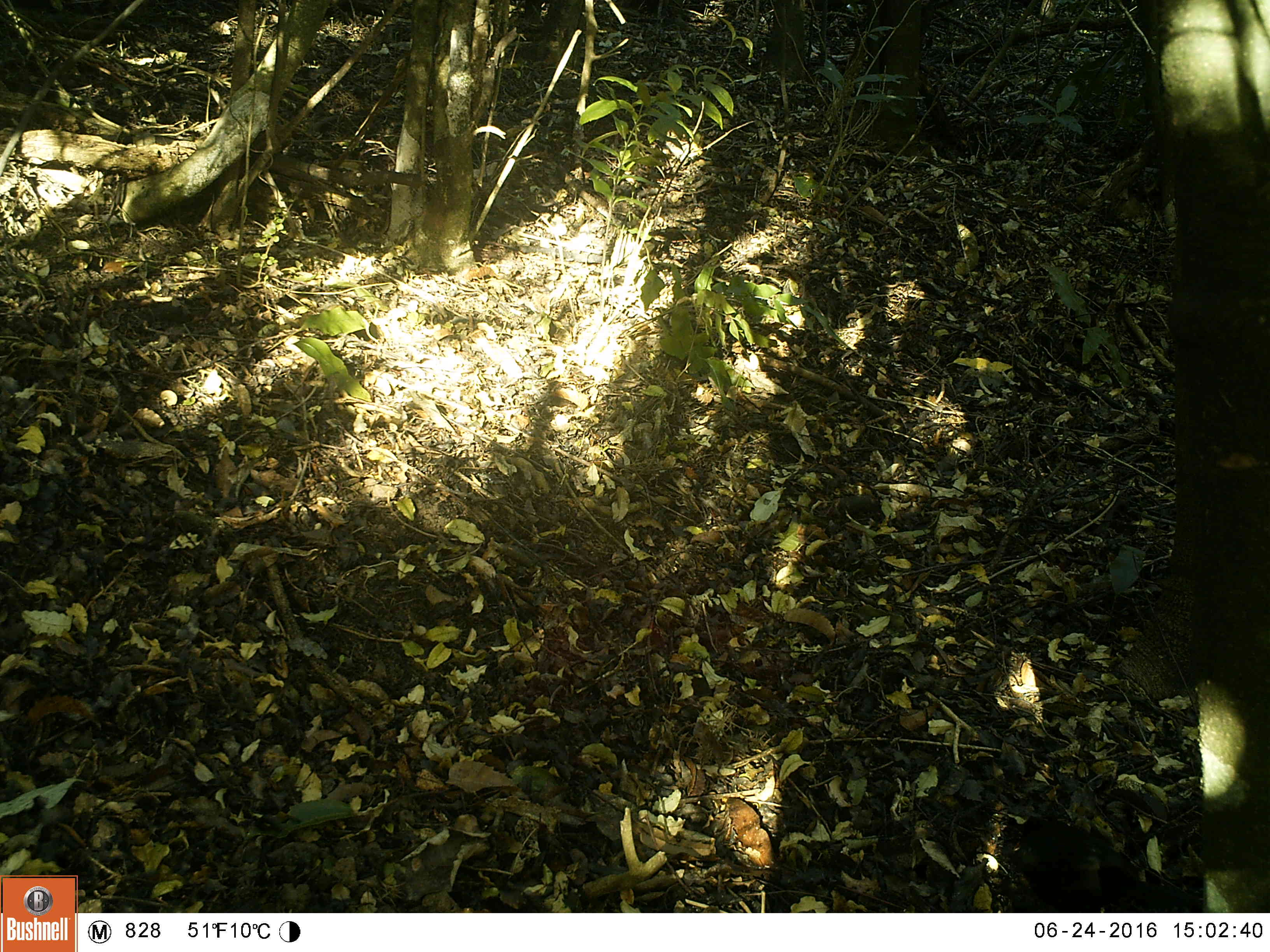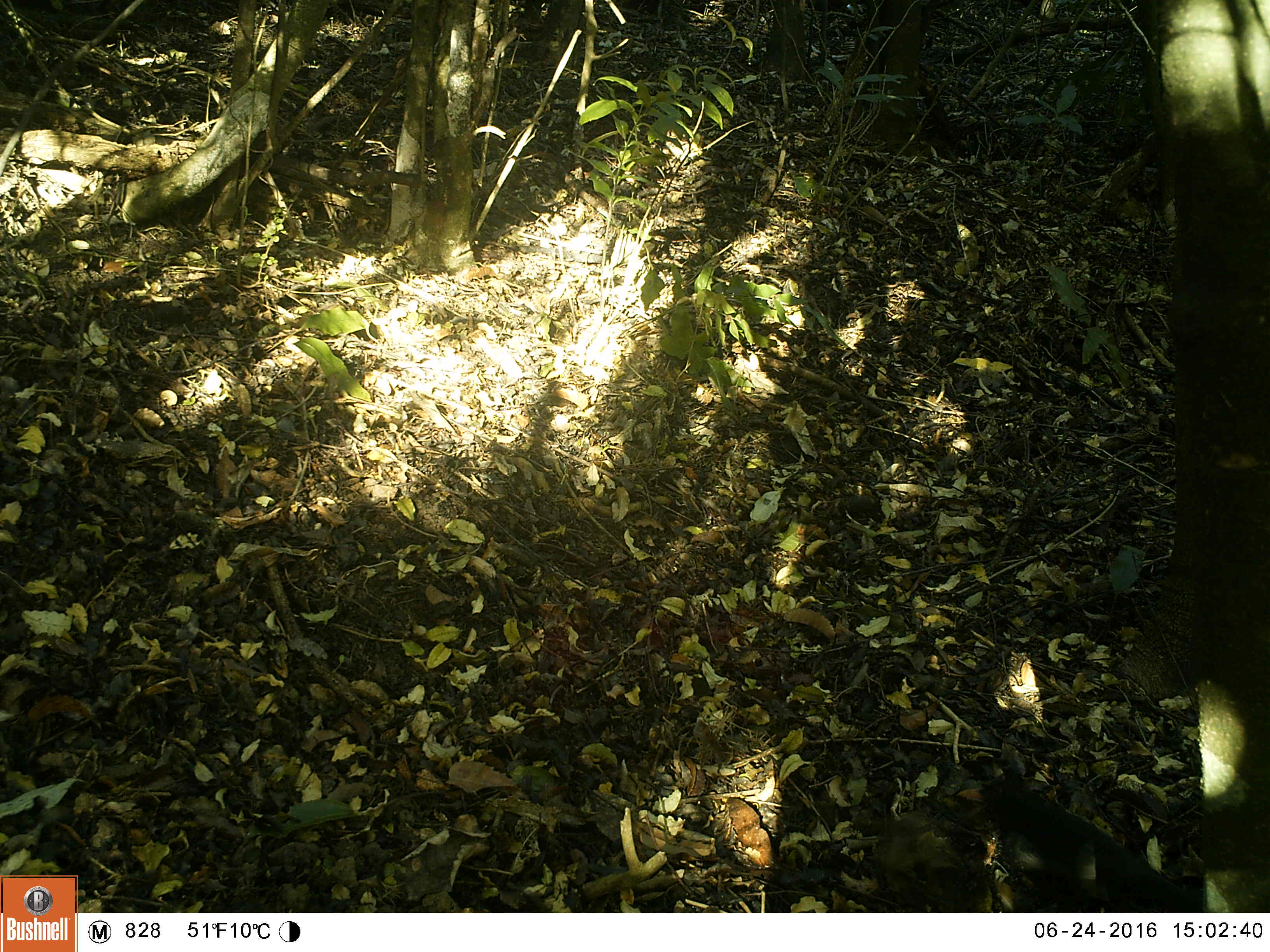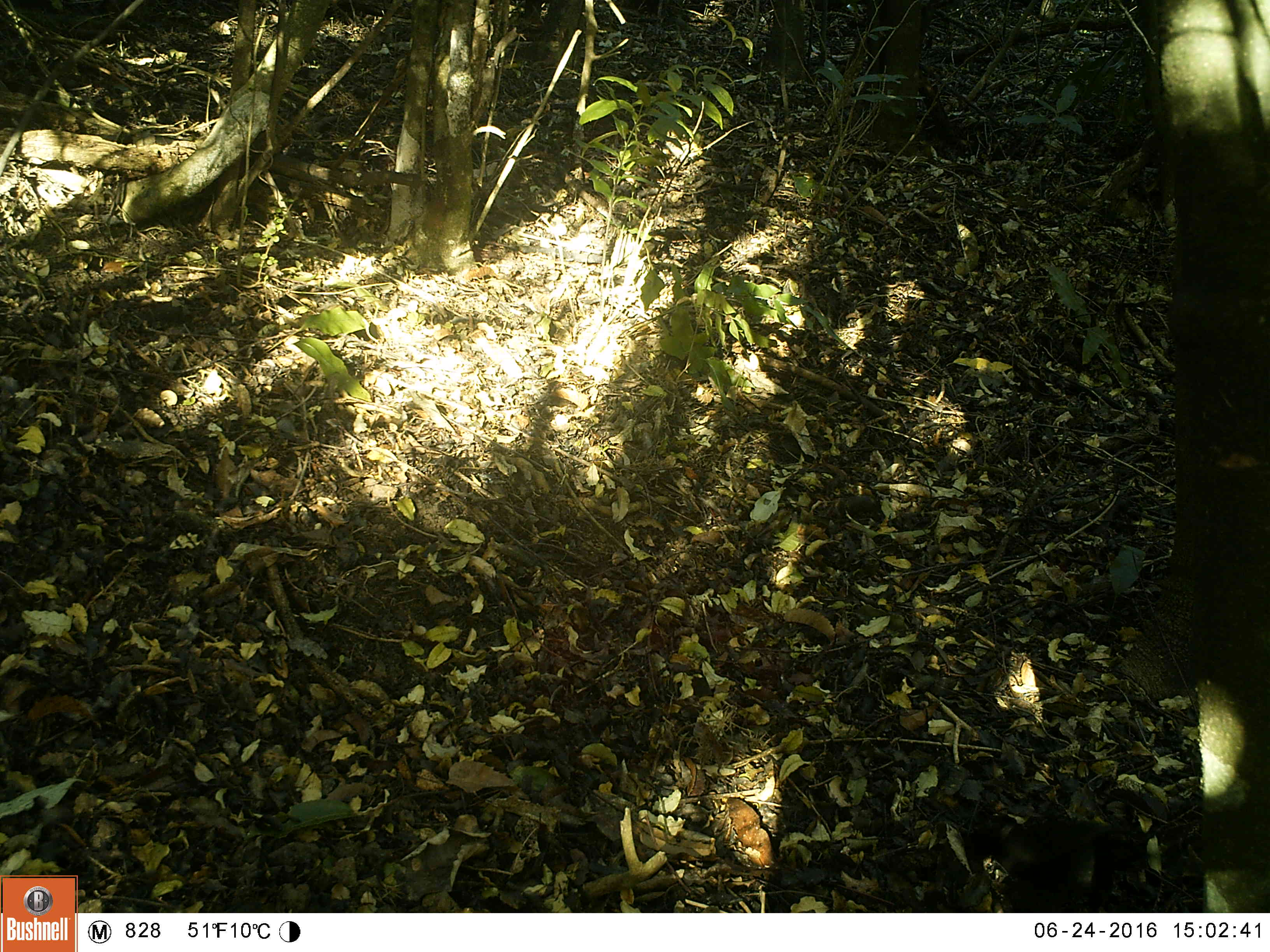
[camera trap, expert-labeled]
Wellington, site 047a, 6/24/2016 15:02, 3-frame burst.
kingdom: Animalia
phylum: Chordata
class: Aves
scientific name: Aves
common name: bird